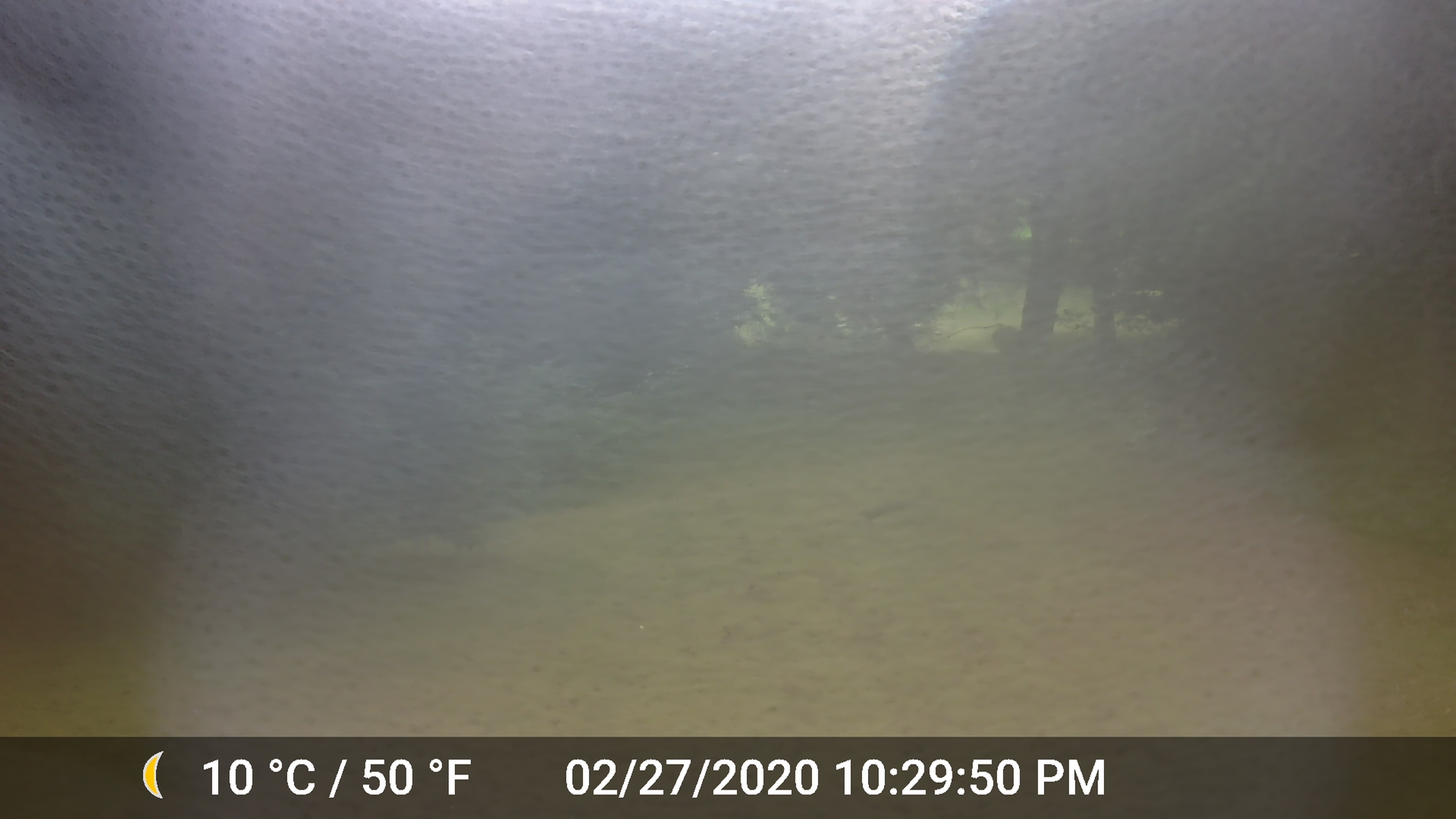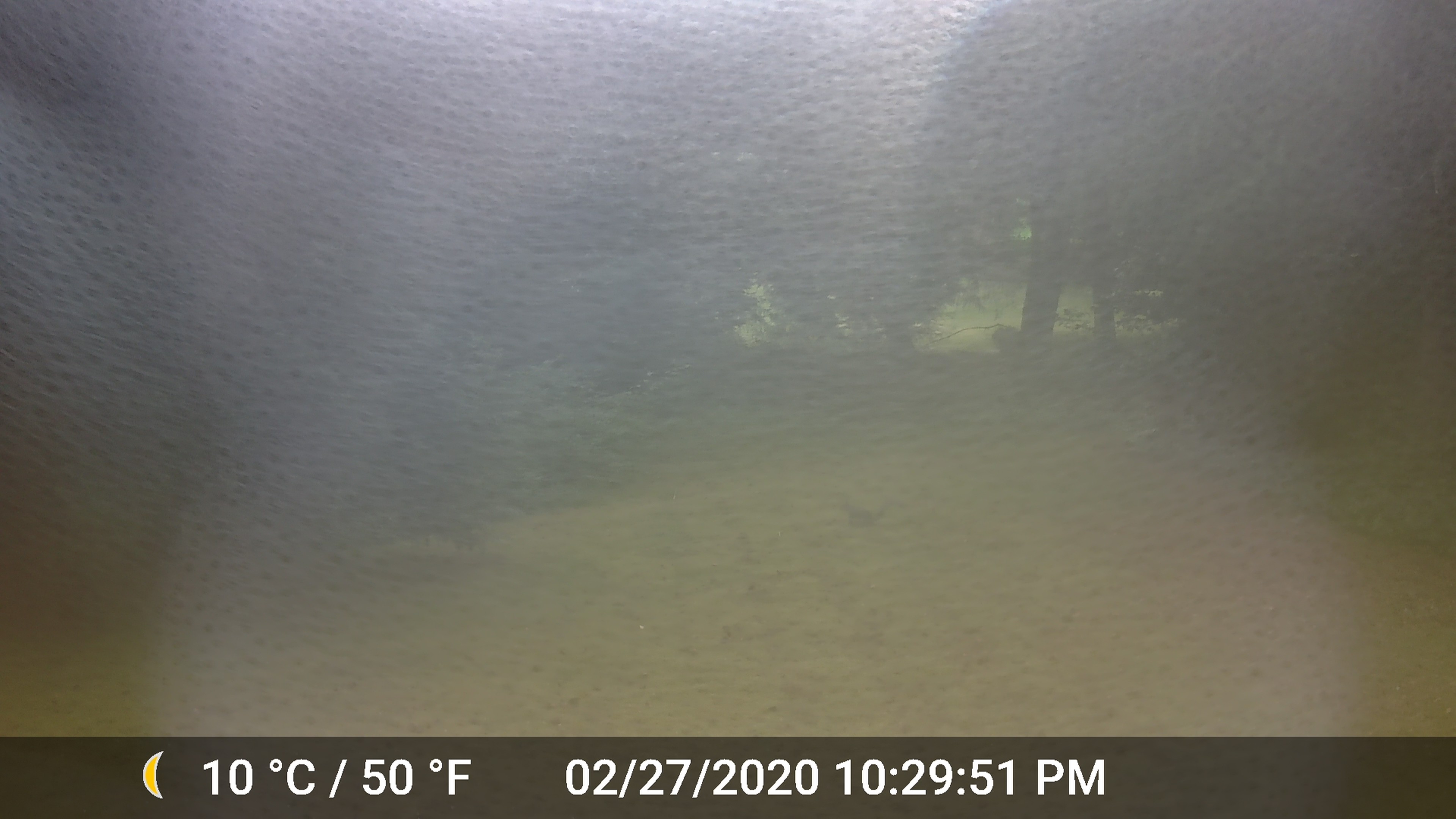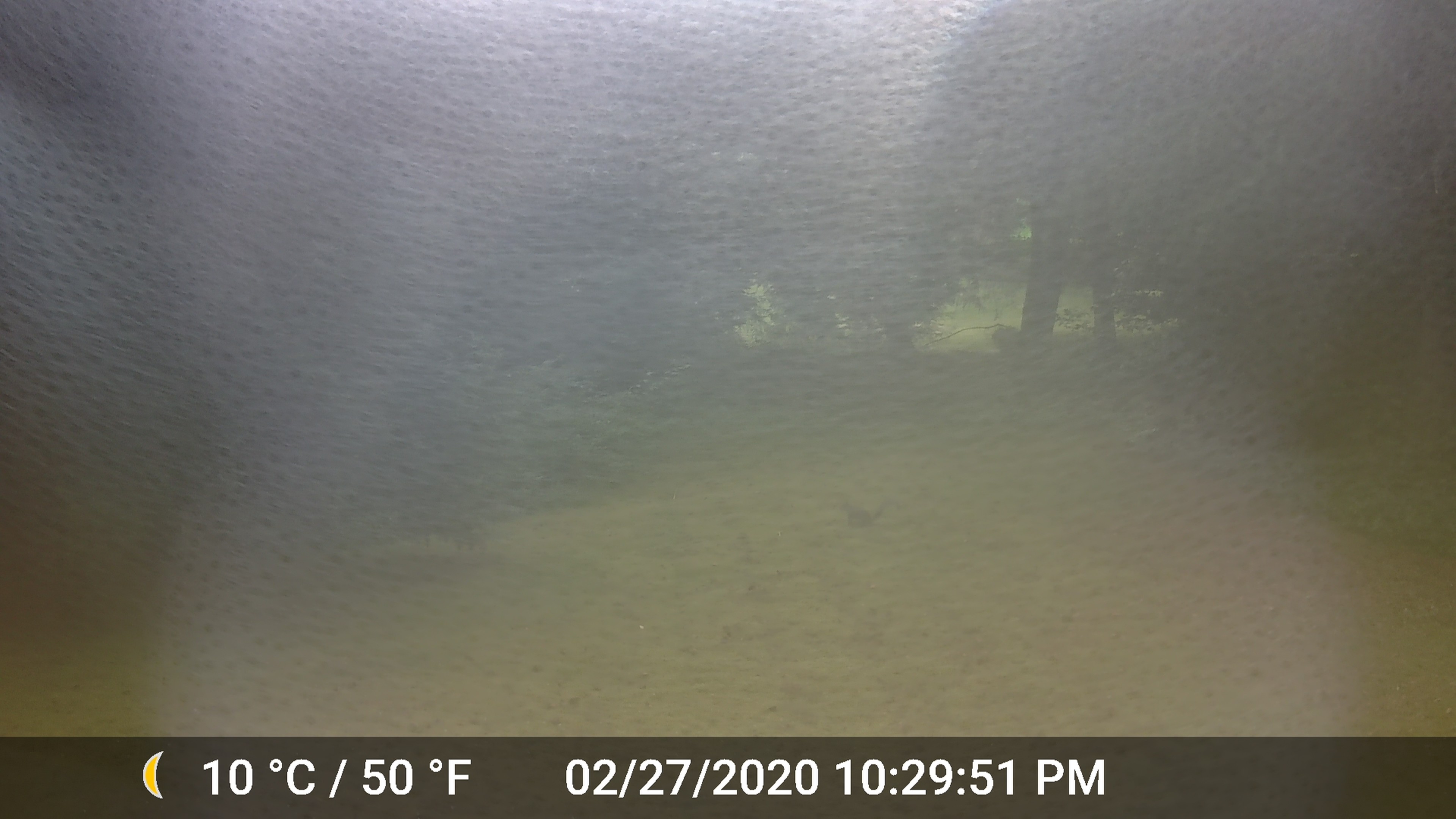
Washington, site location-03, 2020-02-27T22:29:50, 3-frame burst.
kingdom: Animalia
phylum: Chordata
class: Mammalia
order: Rodentia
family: Sciuridae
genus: Sciurus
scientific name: Sciurus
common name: squirrel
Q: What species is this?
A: Squirrel (Sciurus).